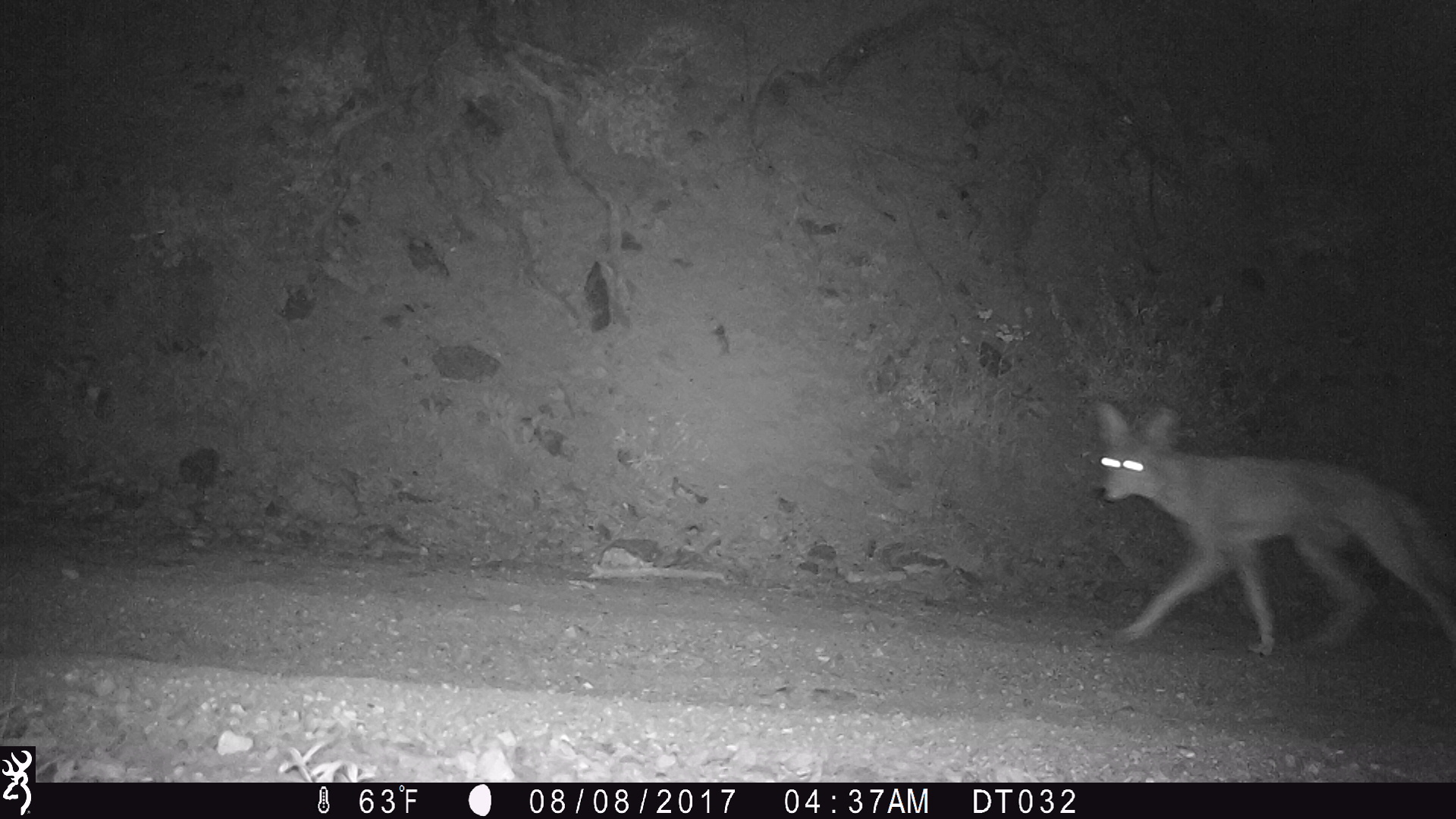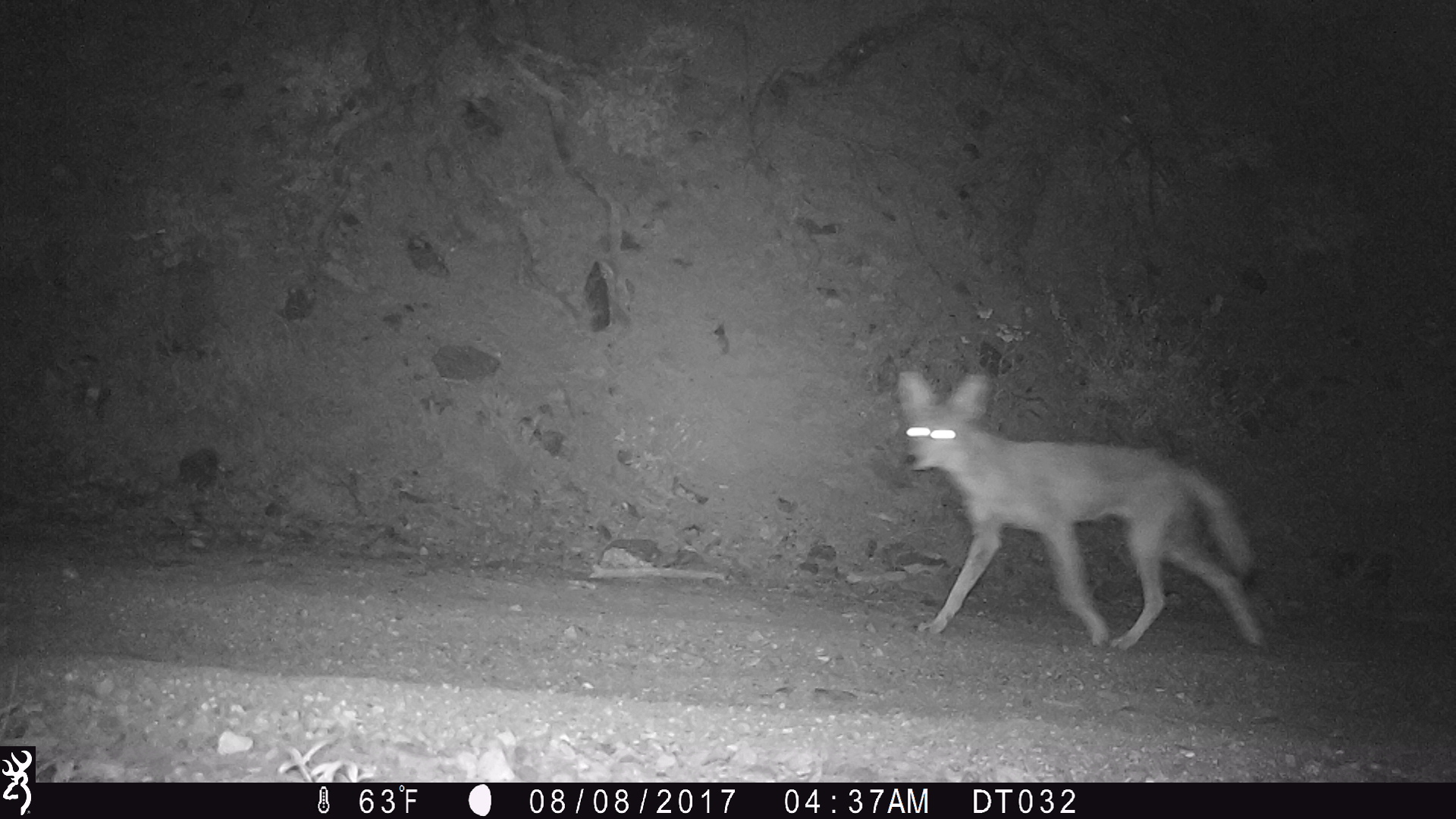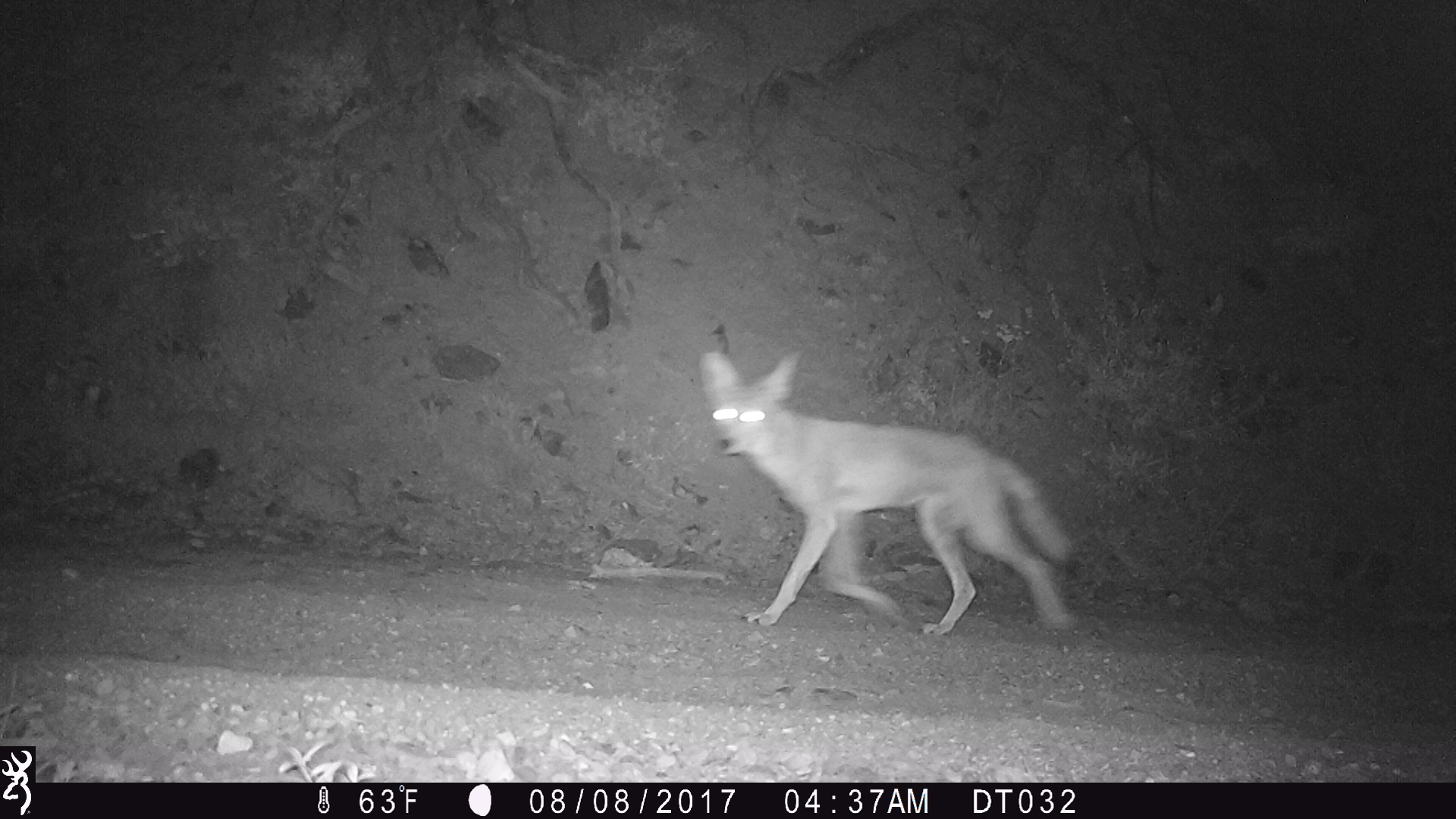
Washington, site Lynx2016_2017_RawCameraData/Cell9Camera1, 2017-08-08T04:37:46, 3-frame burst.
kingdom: Animalia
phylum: Chordata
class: Mammalia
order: Carnivora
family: Canidae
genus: Canis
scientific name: Canis latrans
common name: coyote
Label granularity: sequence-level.